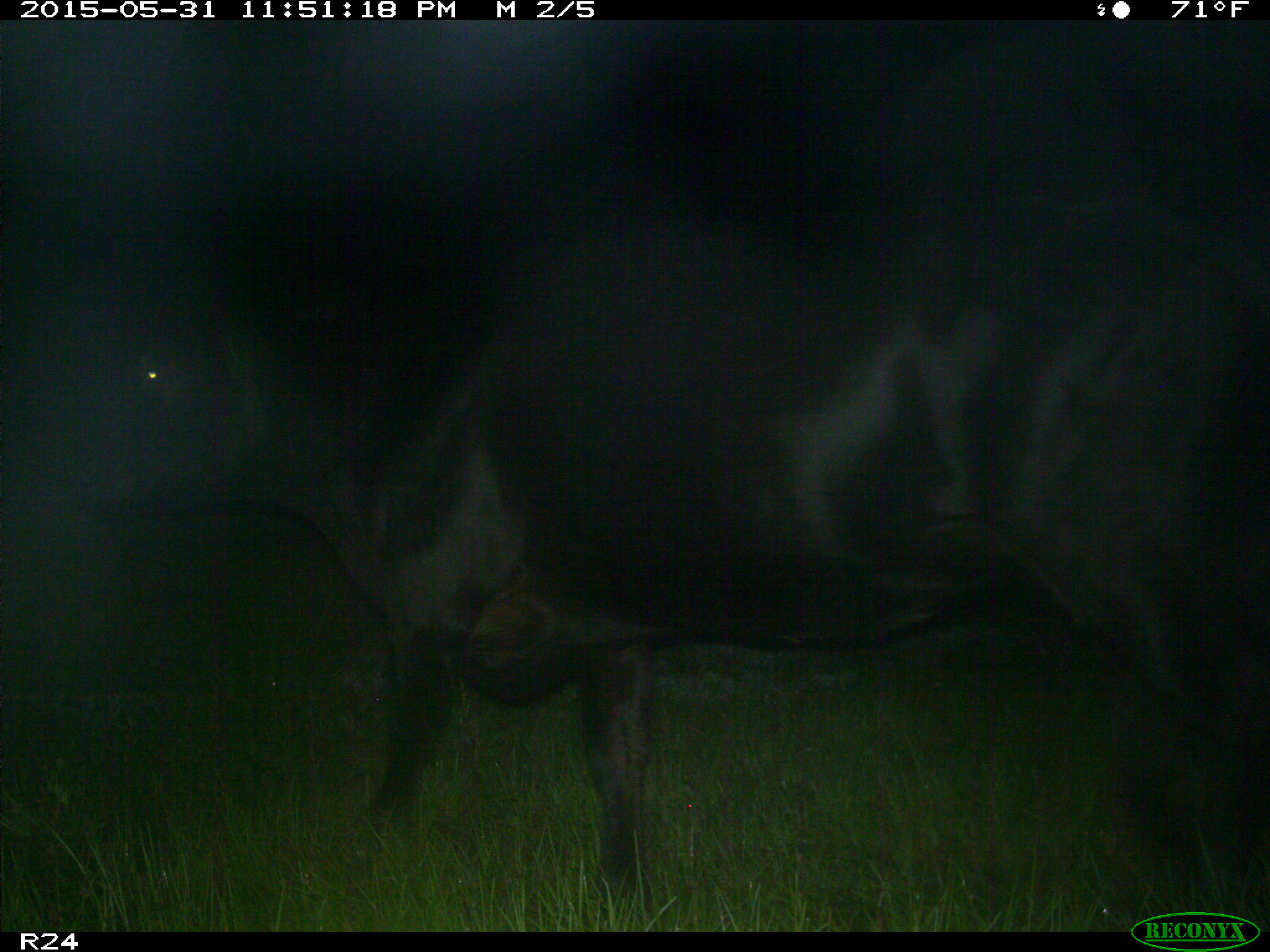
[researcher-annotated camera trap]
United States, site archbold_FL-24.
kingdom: Animalia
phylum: Chordata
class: Mammalia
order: Artiodactyla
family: Bovidae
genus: Bos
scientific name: Bos taurus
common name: domestic cow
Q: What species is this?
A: Bos taurus (domestic cow).